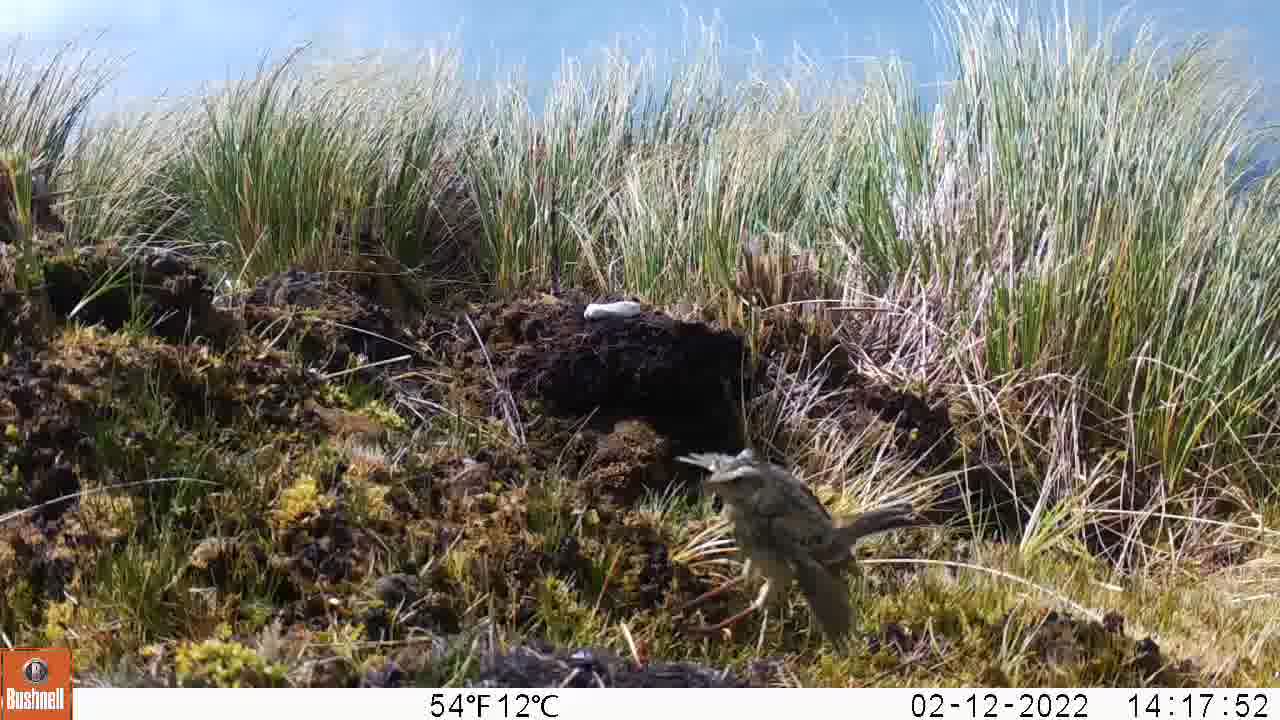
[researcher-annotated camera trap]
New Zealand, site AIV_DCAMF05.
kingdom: Animalia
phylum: Chordata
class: Aves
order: Passeriformes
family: Motacillidae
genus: Anthus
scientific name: Anthus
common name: pipit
Pipit (Anthus).